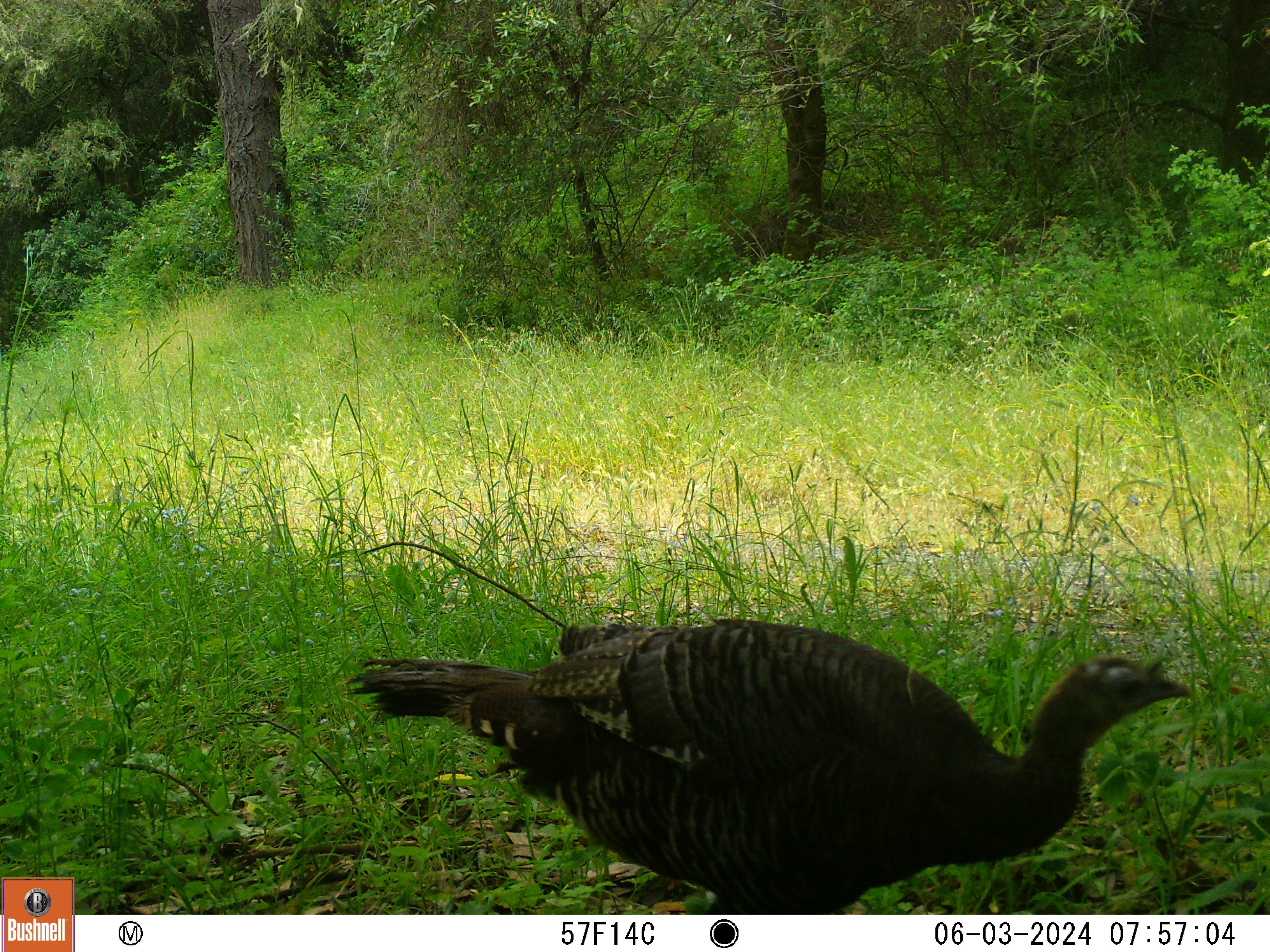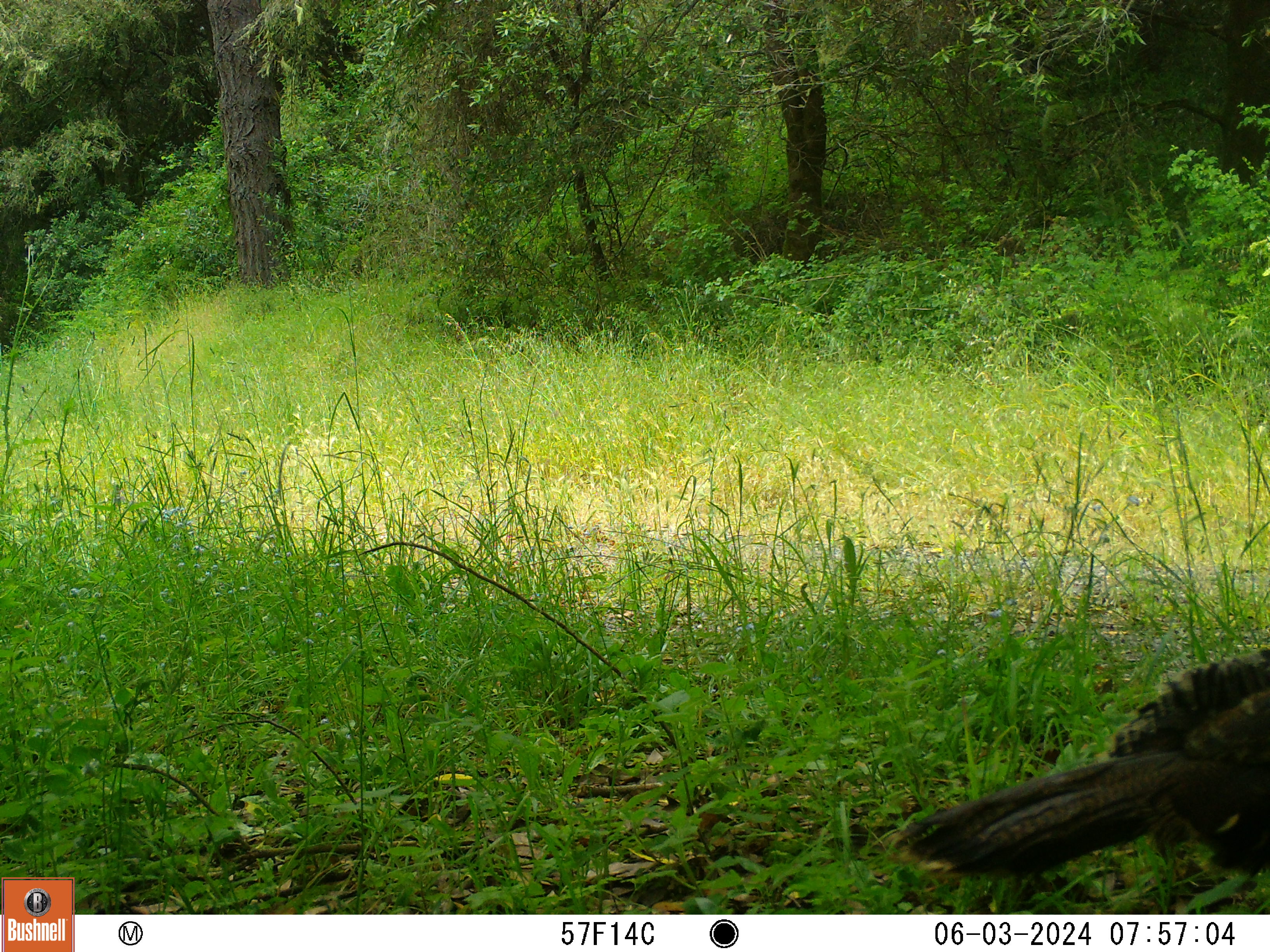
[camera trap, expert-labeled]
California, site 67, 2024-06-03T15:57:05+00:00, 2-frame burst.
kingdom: Animalia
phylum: Chordata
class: Aves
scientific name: Aves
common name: bird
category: unknown bird